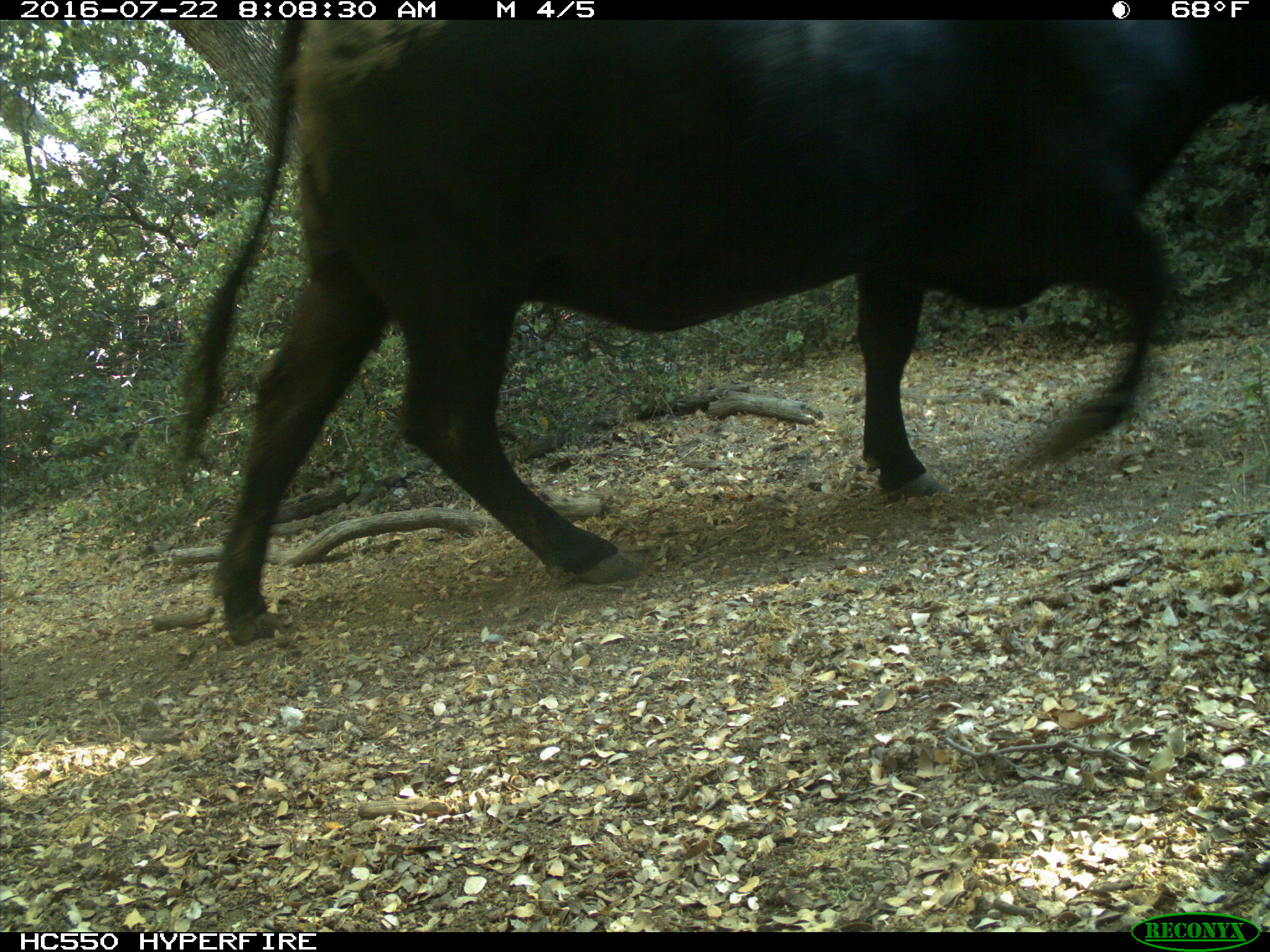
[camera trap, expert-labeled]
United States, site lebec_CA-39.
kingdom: Animalia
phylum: Chordata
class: Mammalia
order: Artiodactyla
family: Bovidae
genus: Bos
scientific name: Bos taurus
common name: domestic cow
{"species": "Bos taurus (domestic cow)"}